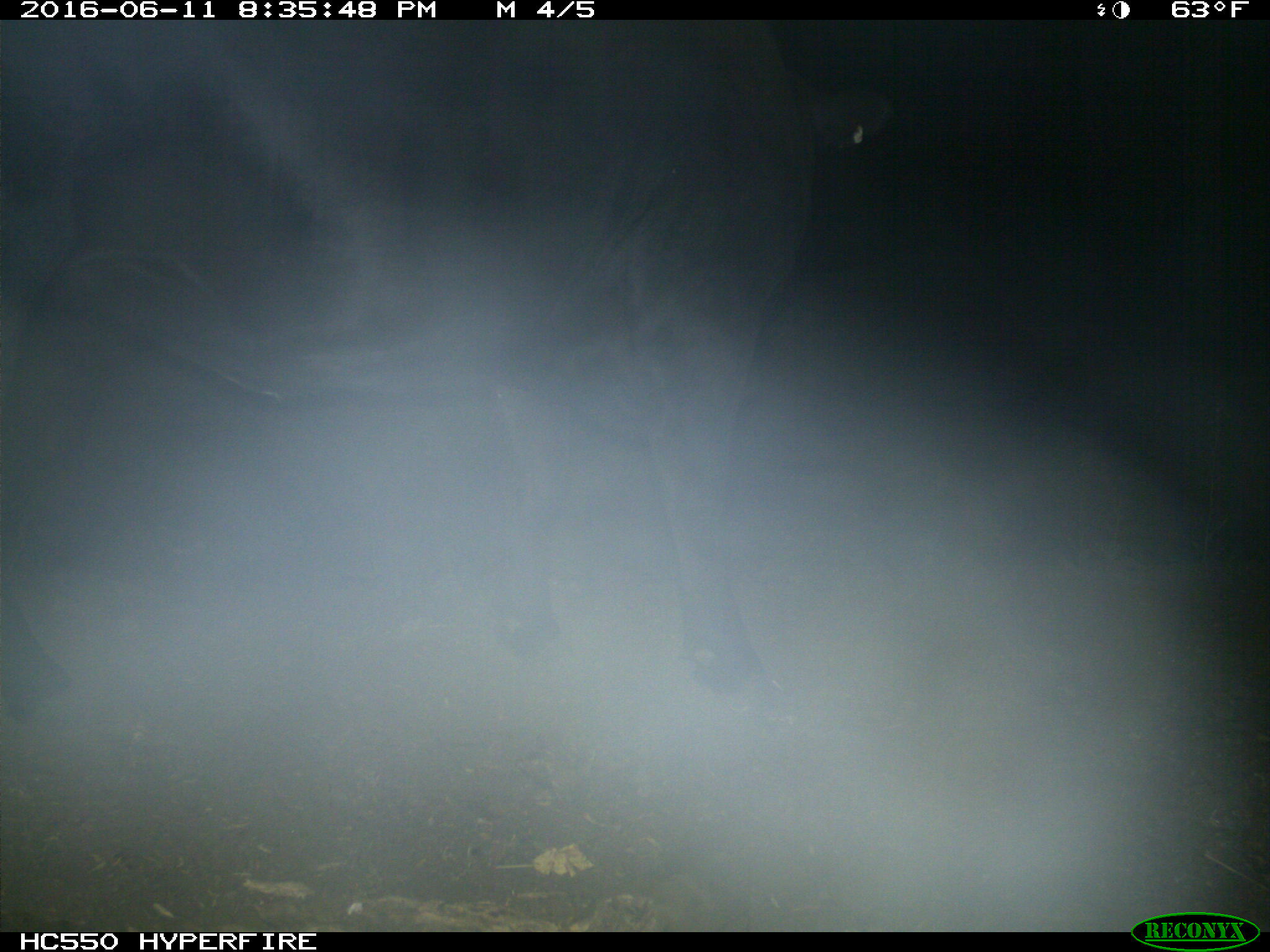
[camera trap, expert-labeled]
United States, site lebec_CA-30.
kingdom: Animalia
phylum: Chordata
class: Mammalia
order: Artiodactyla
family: Bovidae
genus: Bos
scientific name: Bos taurus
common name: domestic cow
Bos taurus (domestic cow).